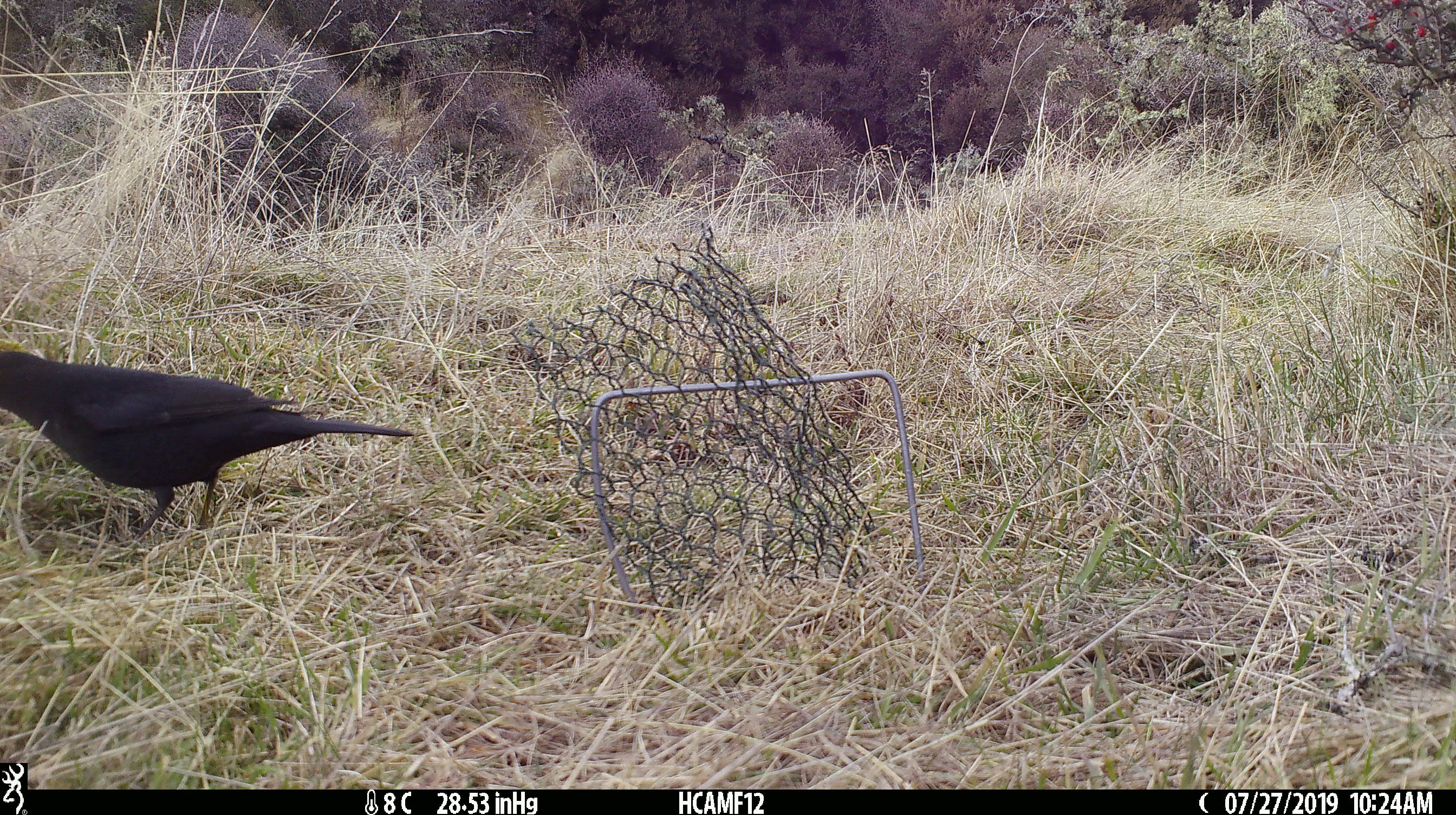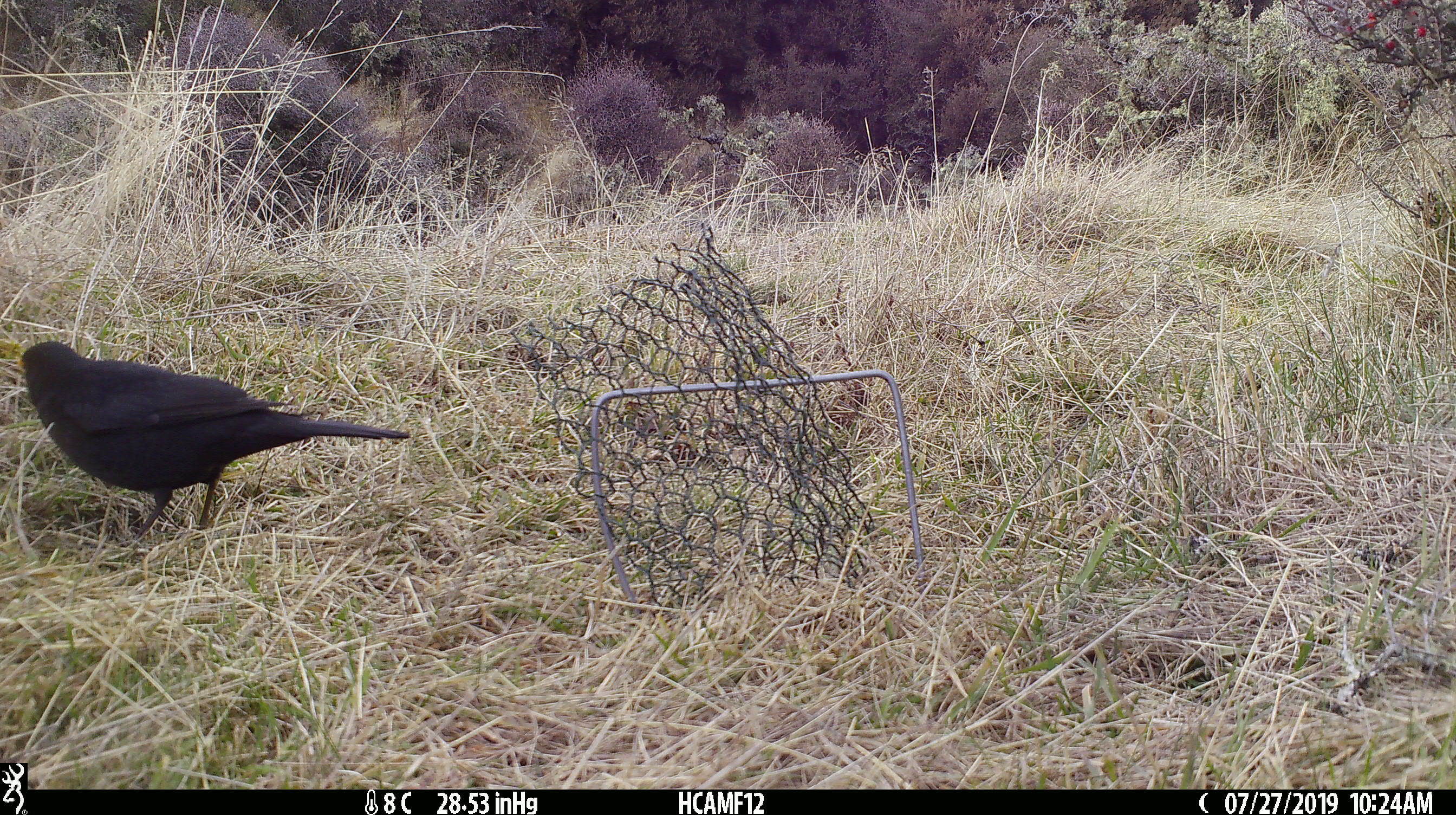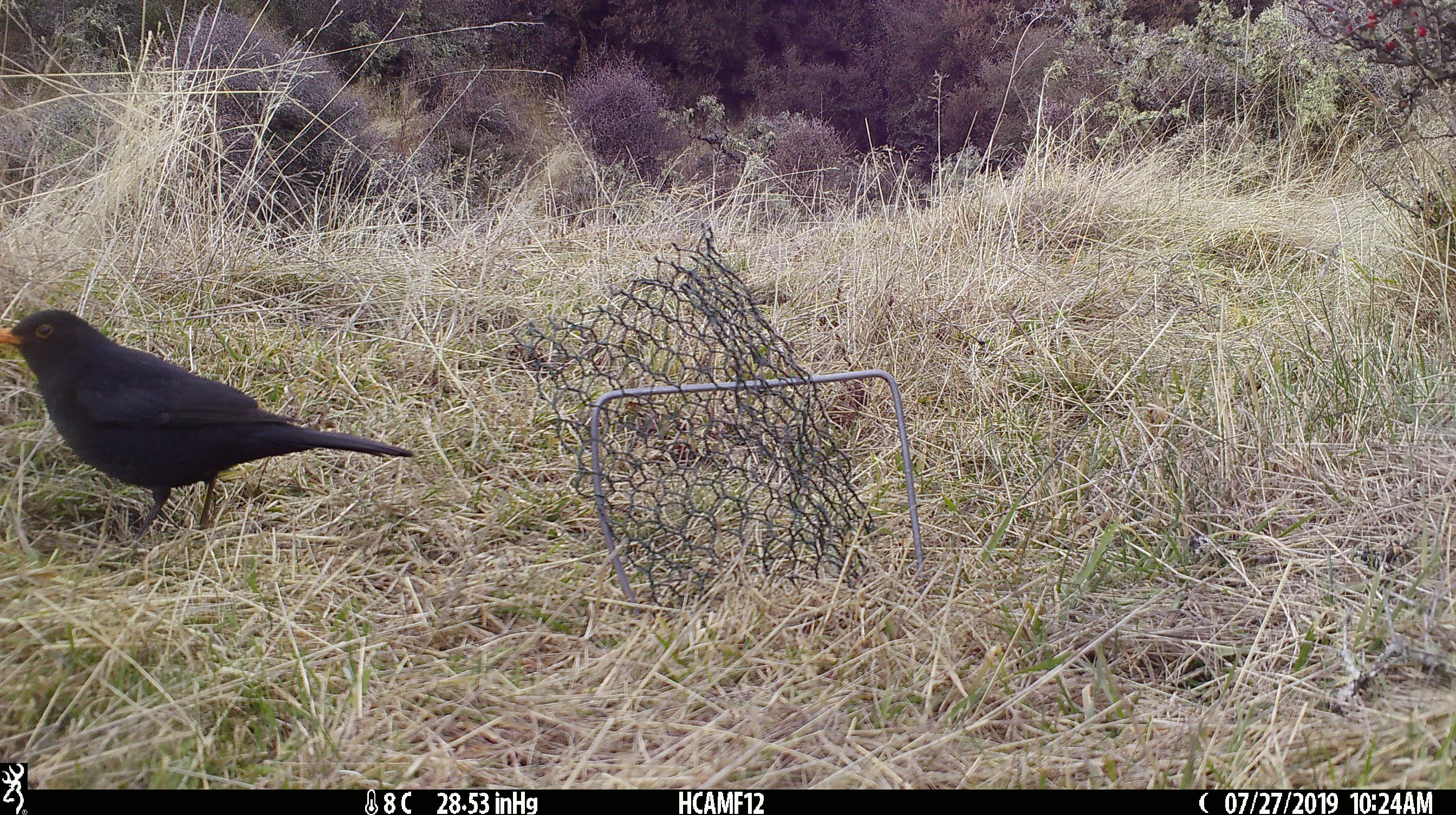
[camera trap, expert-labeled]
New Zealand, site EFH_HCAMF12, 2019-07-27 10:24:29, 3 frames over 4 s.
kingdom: Animalia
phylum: Chordata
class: Aves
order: Passeriformes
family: Turdidae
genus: Turdus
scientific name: Turdus merula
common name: eurasian blackbird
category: blackbird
Blackbird (eurasian blackbird) (Turdus merula).